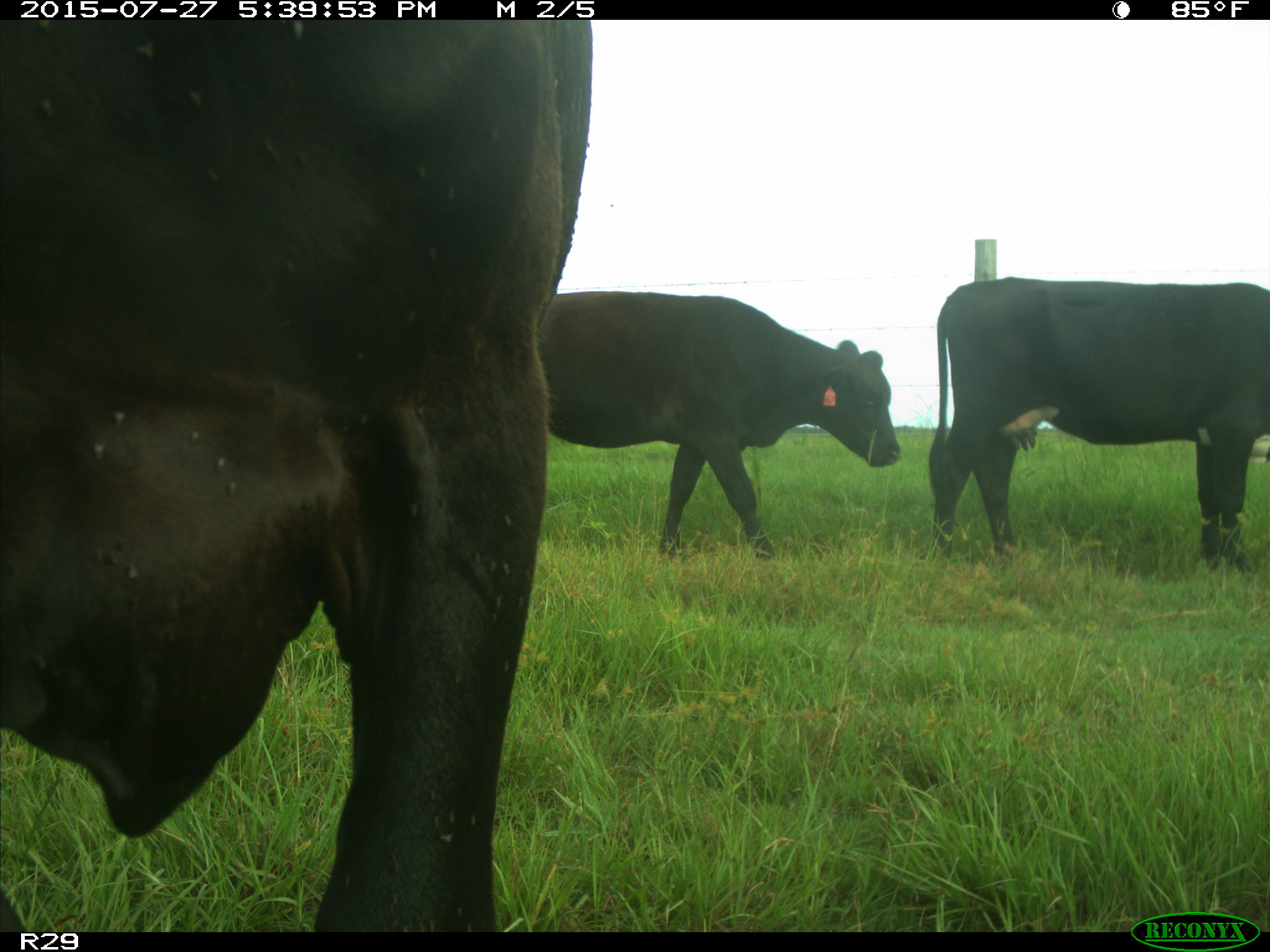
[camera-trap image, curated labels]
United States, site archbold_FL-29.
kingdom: Animalia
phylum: Chordata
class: Mammalia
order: Artiodactyla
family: Bovidae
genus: Bos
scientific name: Bos taurus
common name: domestic cow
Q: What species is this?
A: Bos taurus (domestic cow).